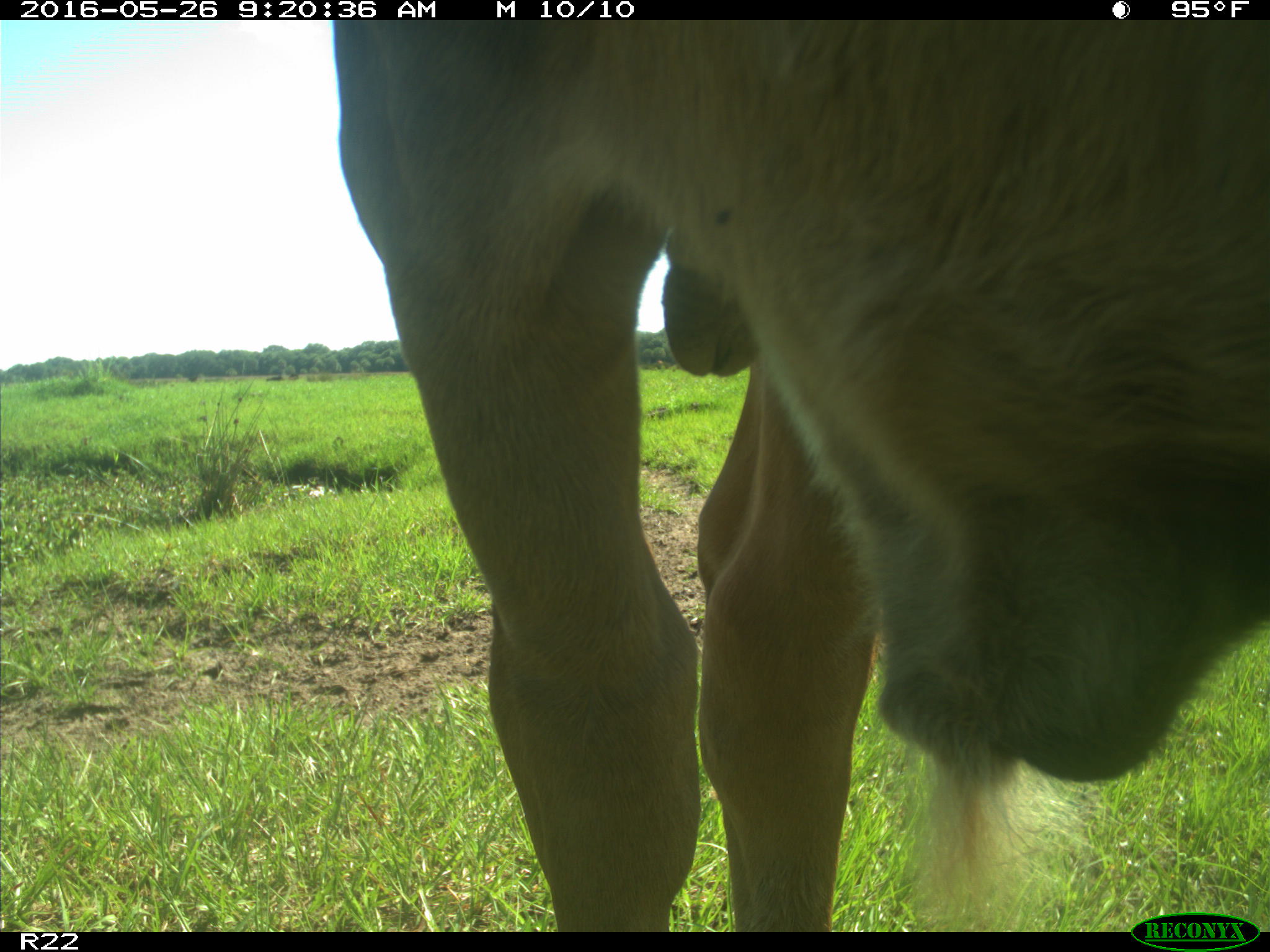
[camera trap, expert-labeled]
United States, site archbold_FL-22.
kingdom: Animalia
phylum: Chordata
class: Mammalia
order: Artiodactyla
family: Bovidae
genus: Bos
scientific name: Bos taurus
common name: domestic cow